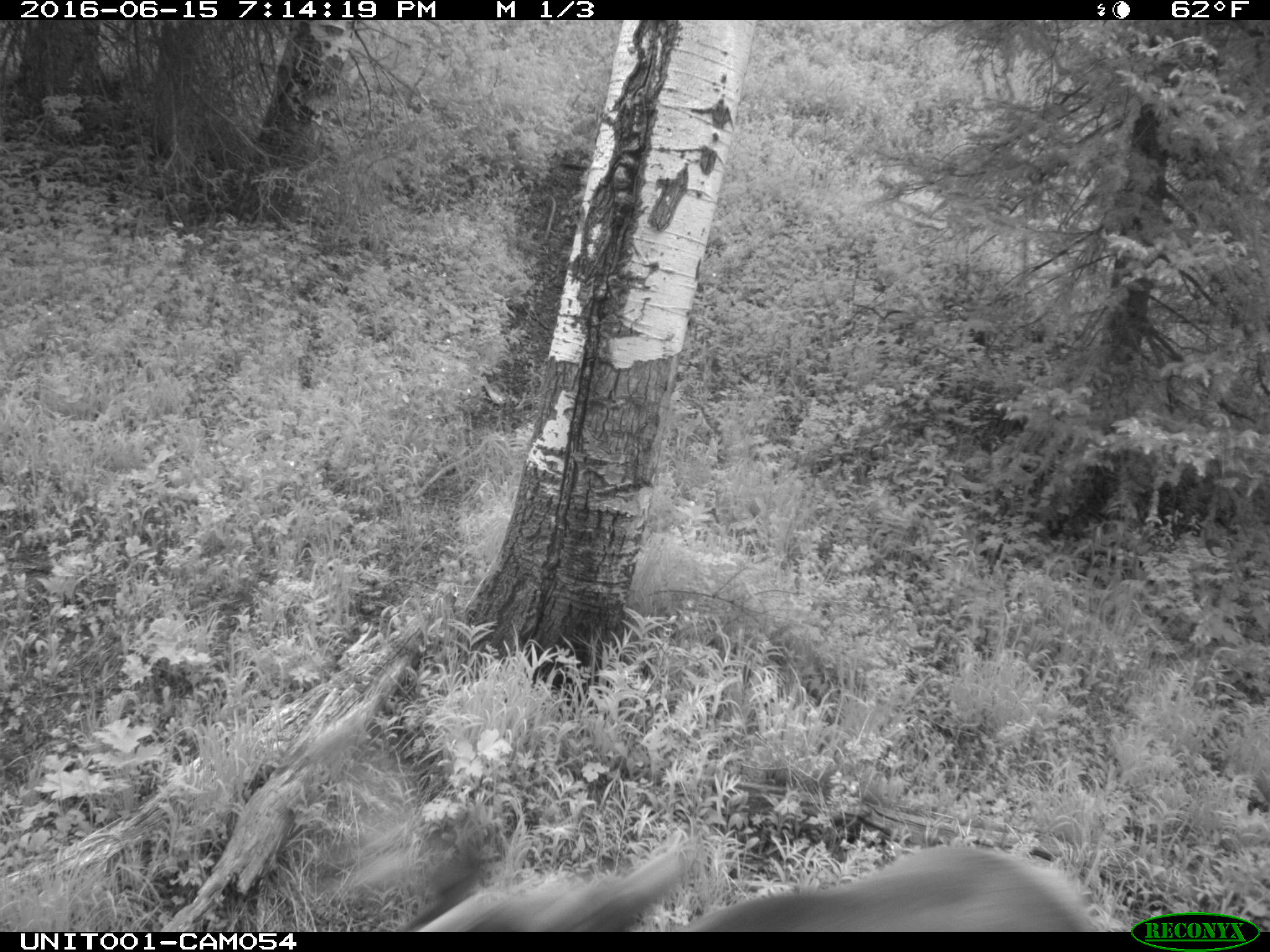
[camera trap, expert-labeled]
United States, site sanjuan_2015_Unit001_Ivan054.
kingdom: Animalia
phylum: Chordata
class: Mammalia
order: Artiodactyla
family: Cervidae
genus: Cervus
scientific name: Cervus elaphus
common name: red deer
Cervus elaphus (red deer).